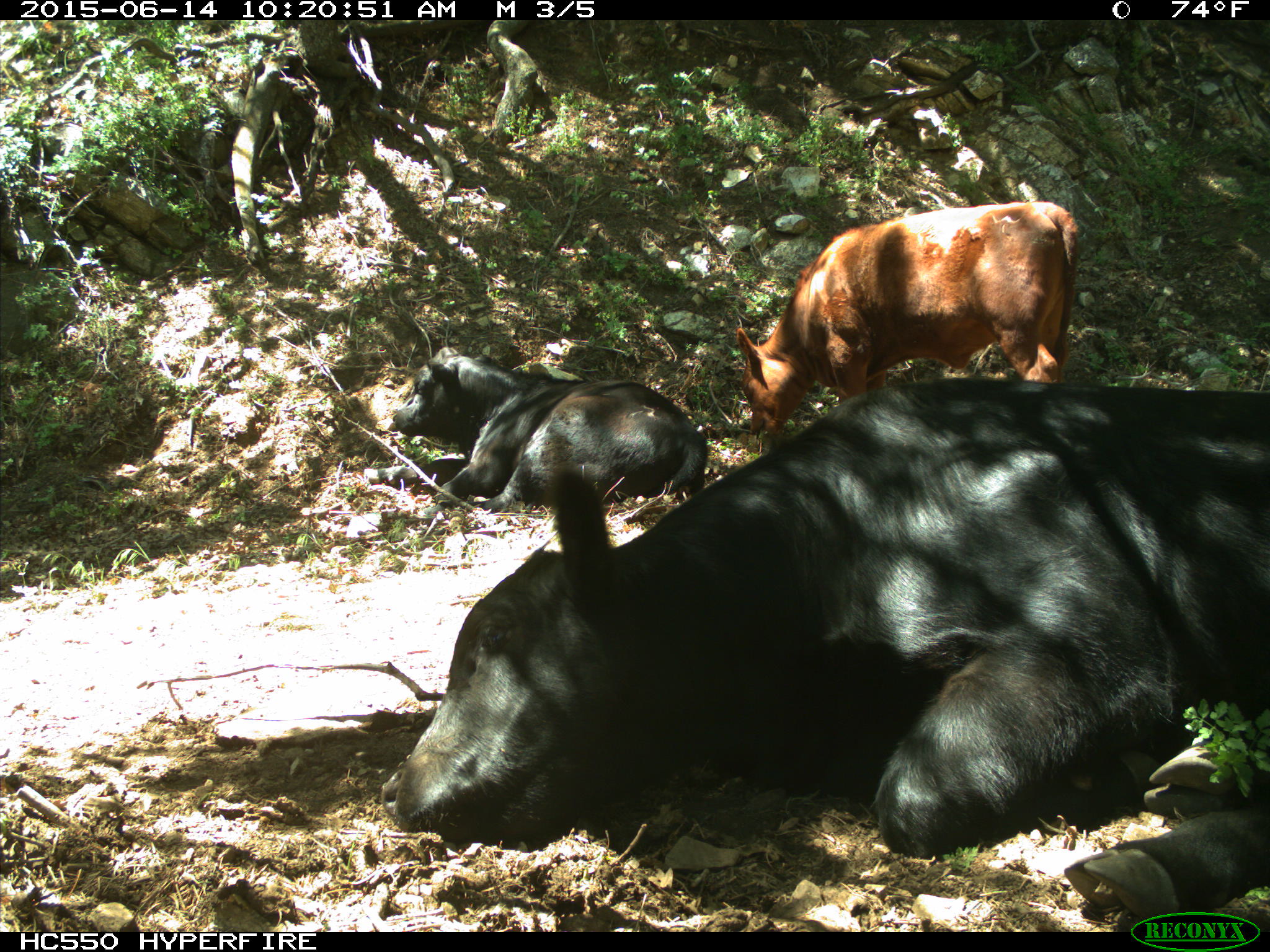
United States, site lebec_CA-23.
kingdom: Animalia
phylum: Chordata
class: Mammalia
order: Artiodactyla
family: Bovidae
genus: Bos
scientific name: Bos taurus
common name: domestic cow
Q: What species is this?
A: Bos taurus (domestic cow).